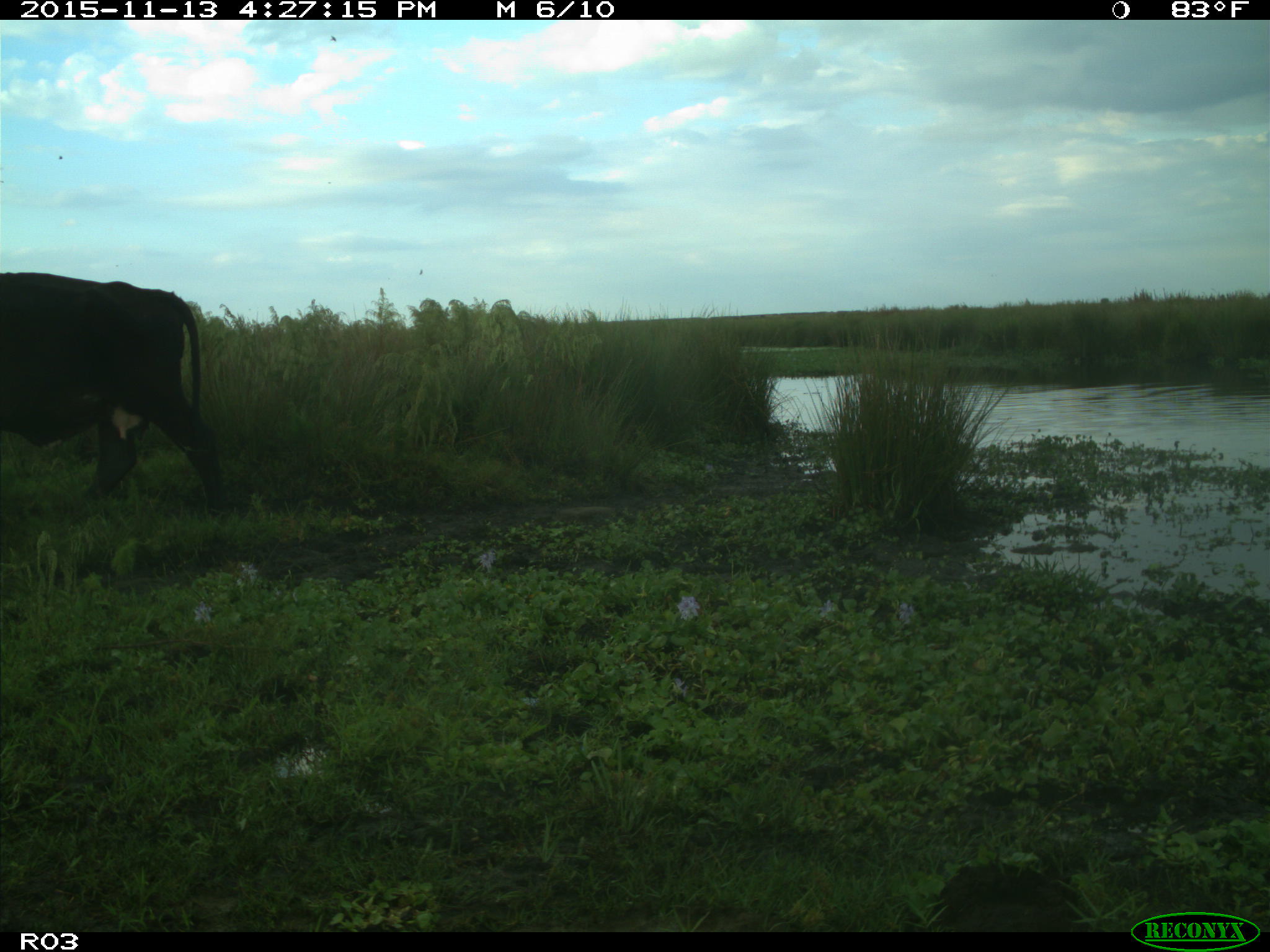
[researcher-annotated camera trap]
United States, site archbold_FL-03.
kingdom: Animalia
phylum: Chordata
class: Mammalia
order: Artiodactyla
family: Bovidae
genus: Bos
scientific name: Bos taurus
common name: domestic cow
Bos taurus (domestic cow).